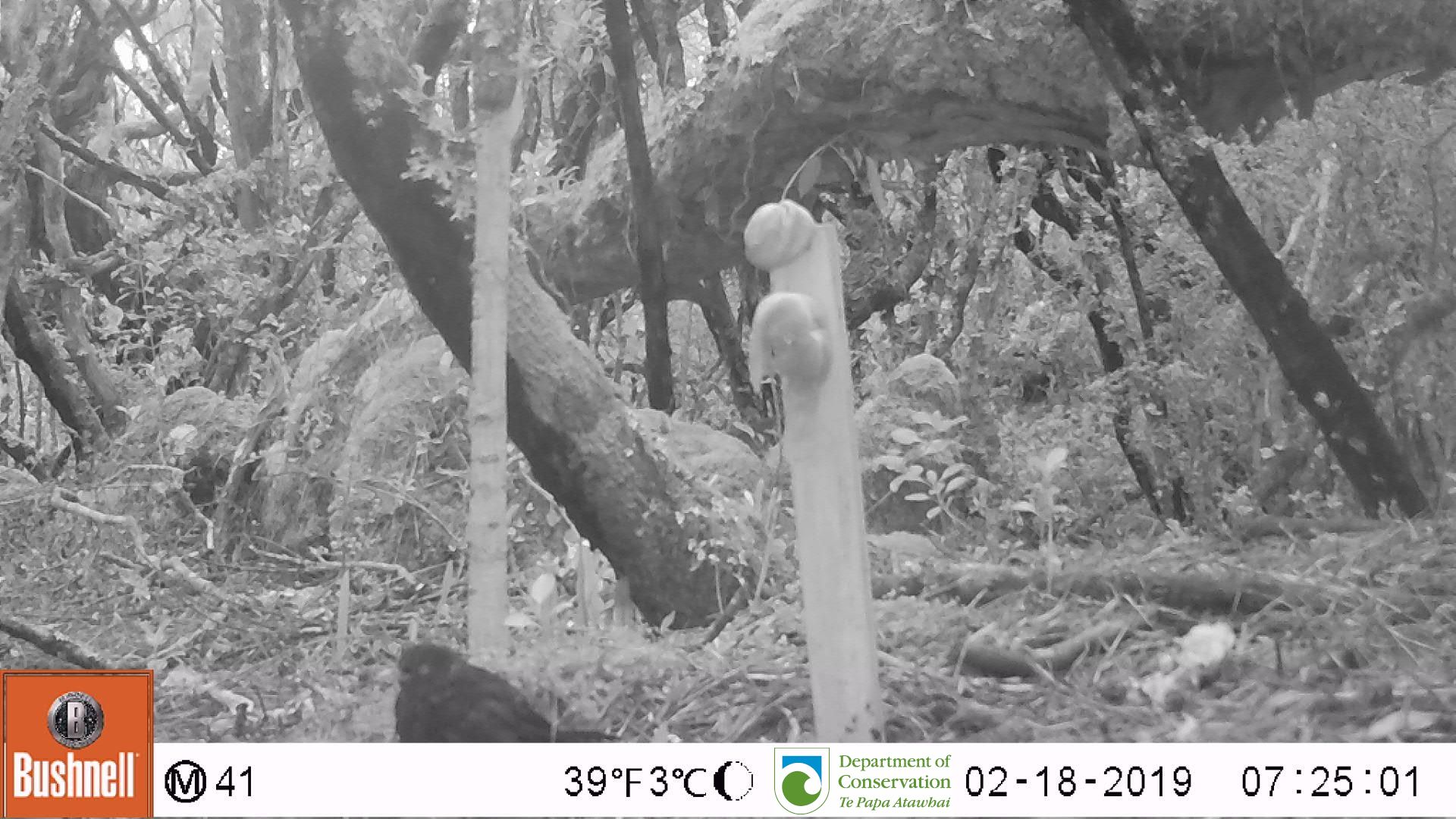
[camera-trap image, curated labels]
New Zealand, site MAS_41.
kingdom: Animalia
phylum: Chordata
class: Aves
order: Passeriformes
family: Turdidae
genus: Turdus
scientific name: Turdus merula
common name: eurasian blackbird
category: blackbird